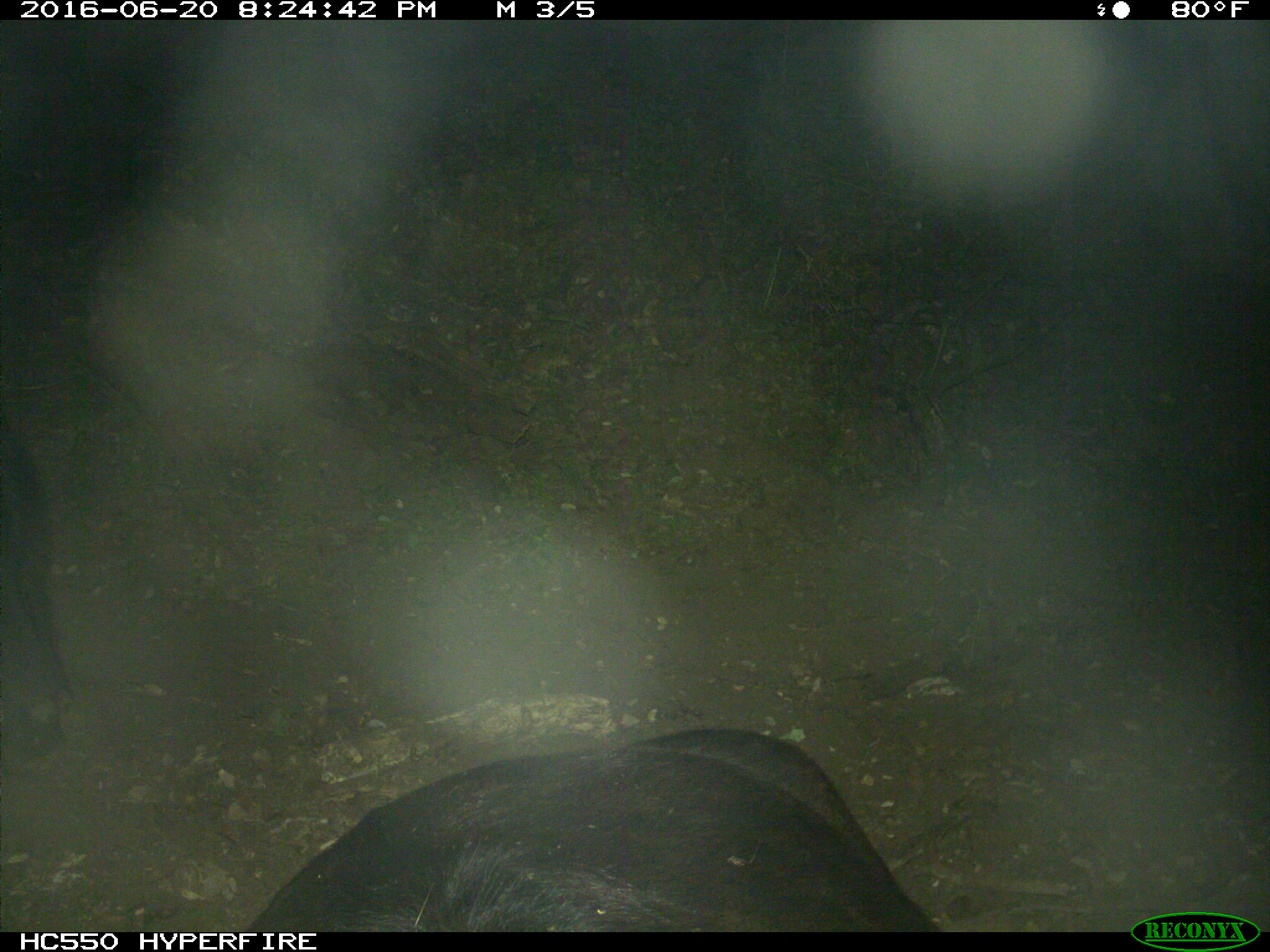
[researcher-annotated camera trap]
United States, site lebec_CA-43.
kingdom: Animalia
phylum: Chordata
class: Mammalia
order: Artiodactyla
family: Bovidae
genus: Bos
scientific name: Bos taurus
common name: domestic cow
Bos taurus (domestic cow).